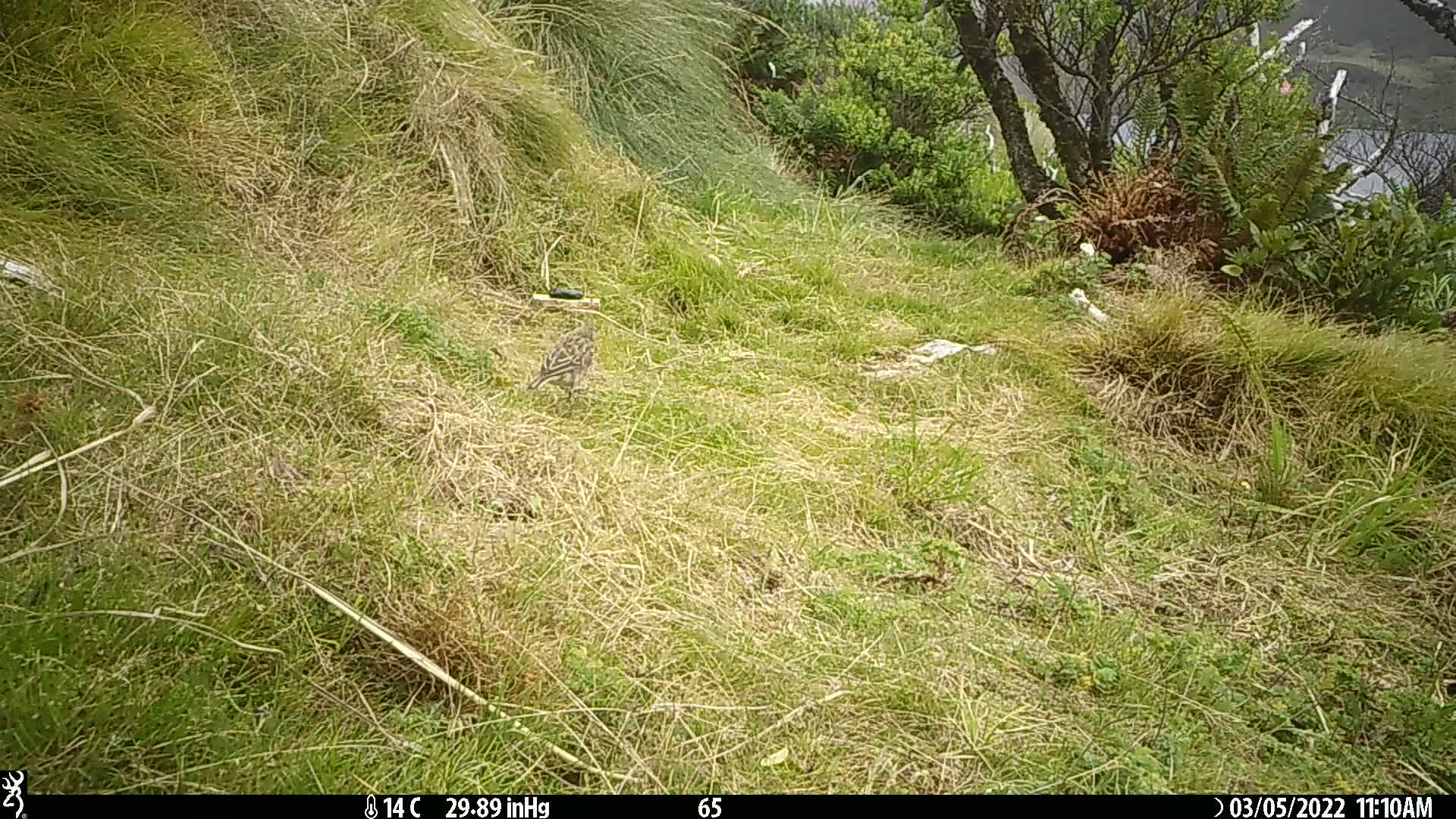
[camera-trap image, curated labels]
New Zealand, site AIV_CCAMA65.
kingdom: Animalia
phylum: Chordata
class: Aves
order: Passeriformes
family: Motacillidae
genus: Anthus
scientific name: Anthus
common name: pipit